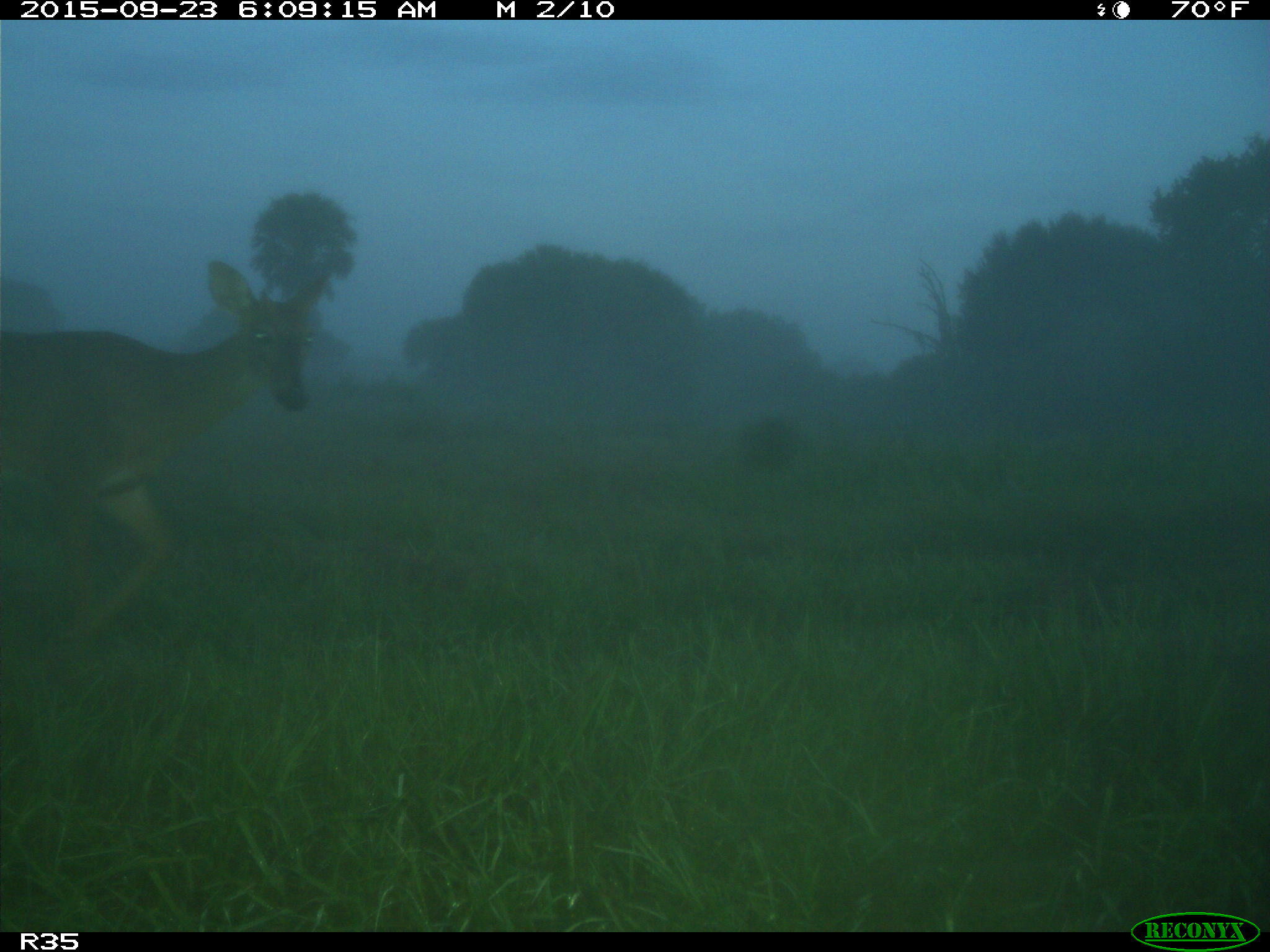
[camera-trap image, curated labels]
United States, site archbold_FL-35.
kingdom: Animalia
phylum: Chordata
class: Mammalia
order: Artiodactyla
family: Cervidae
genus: Odocoileus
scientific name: Odocoileus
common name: deer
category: unidentified deer